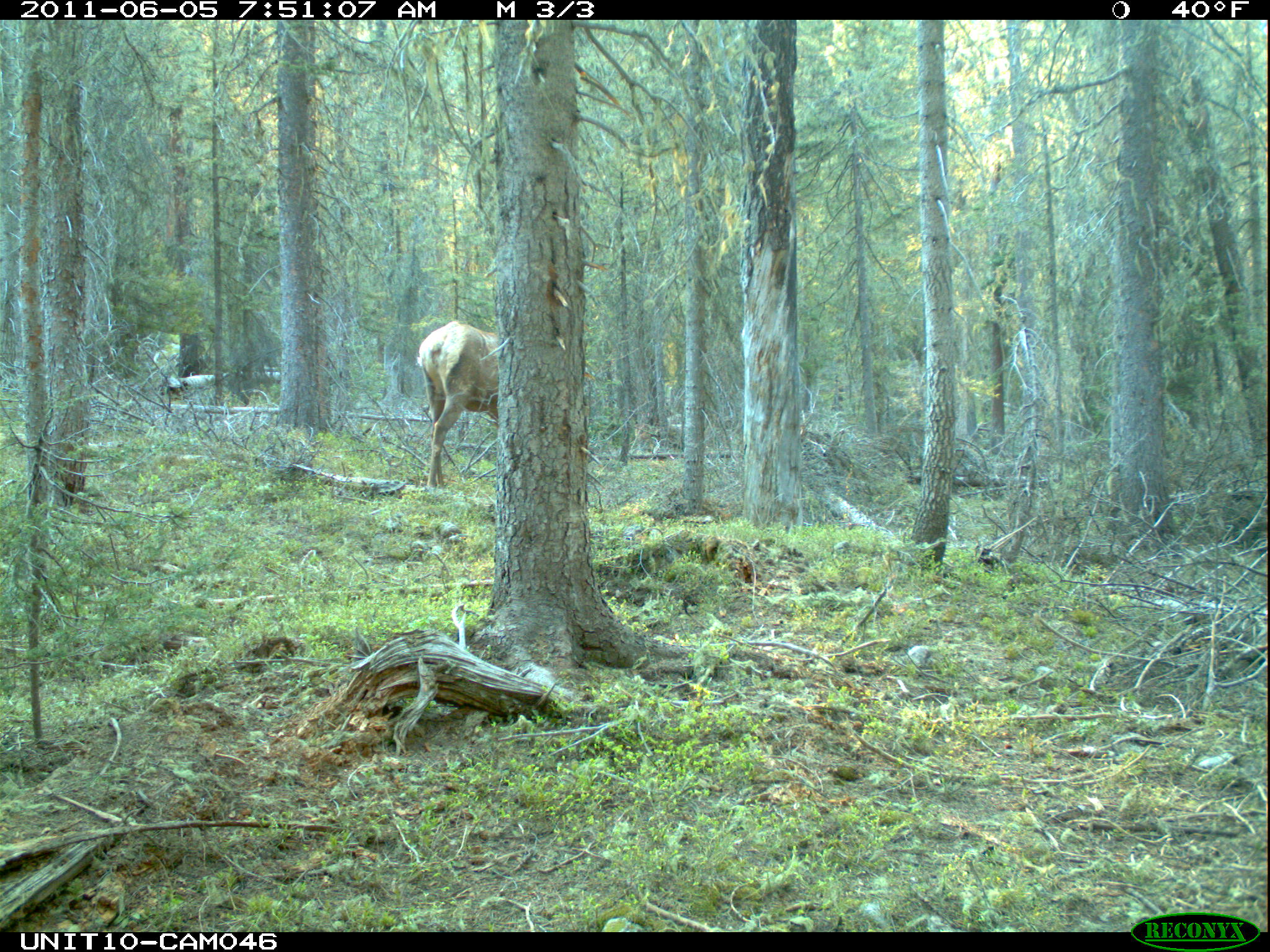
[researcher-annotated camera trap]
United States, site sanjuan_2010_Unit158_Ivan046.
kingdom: Animalia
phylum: Chordata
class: Mammalia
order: Artiodactyla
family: Cervidae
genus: Cervus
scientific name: Cervus elaphus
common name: red deer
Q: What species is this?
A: Cervus elaphus (red deer).